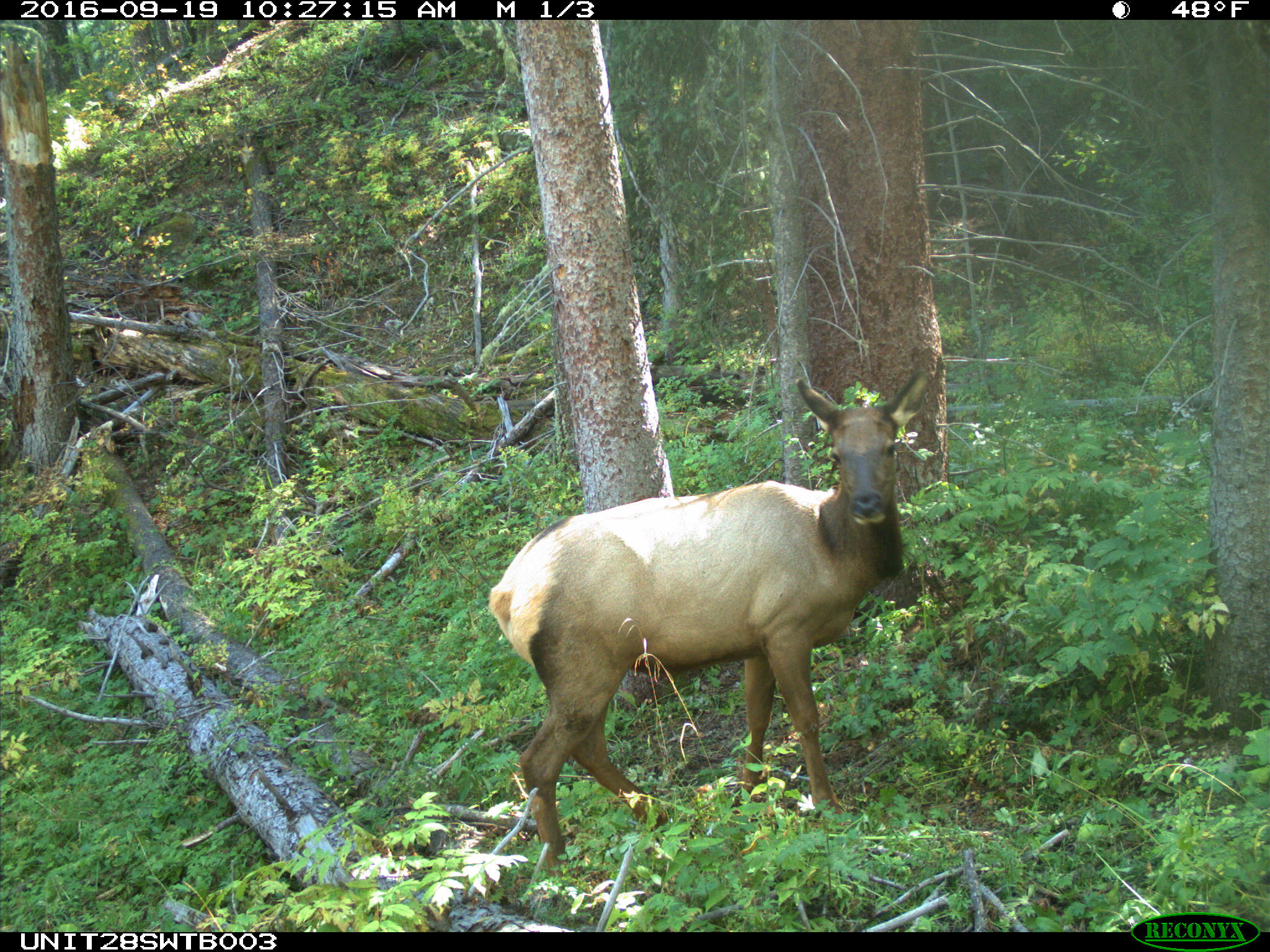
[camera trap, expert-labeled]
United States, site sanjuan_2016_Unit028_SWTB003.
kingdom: Animalia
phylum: Chordata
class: Mammalia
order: Artiodactyla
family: Cervidae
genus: Cervus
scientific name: Cervus elaphus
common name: red deer